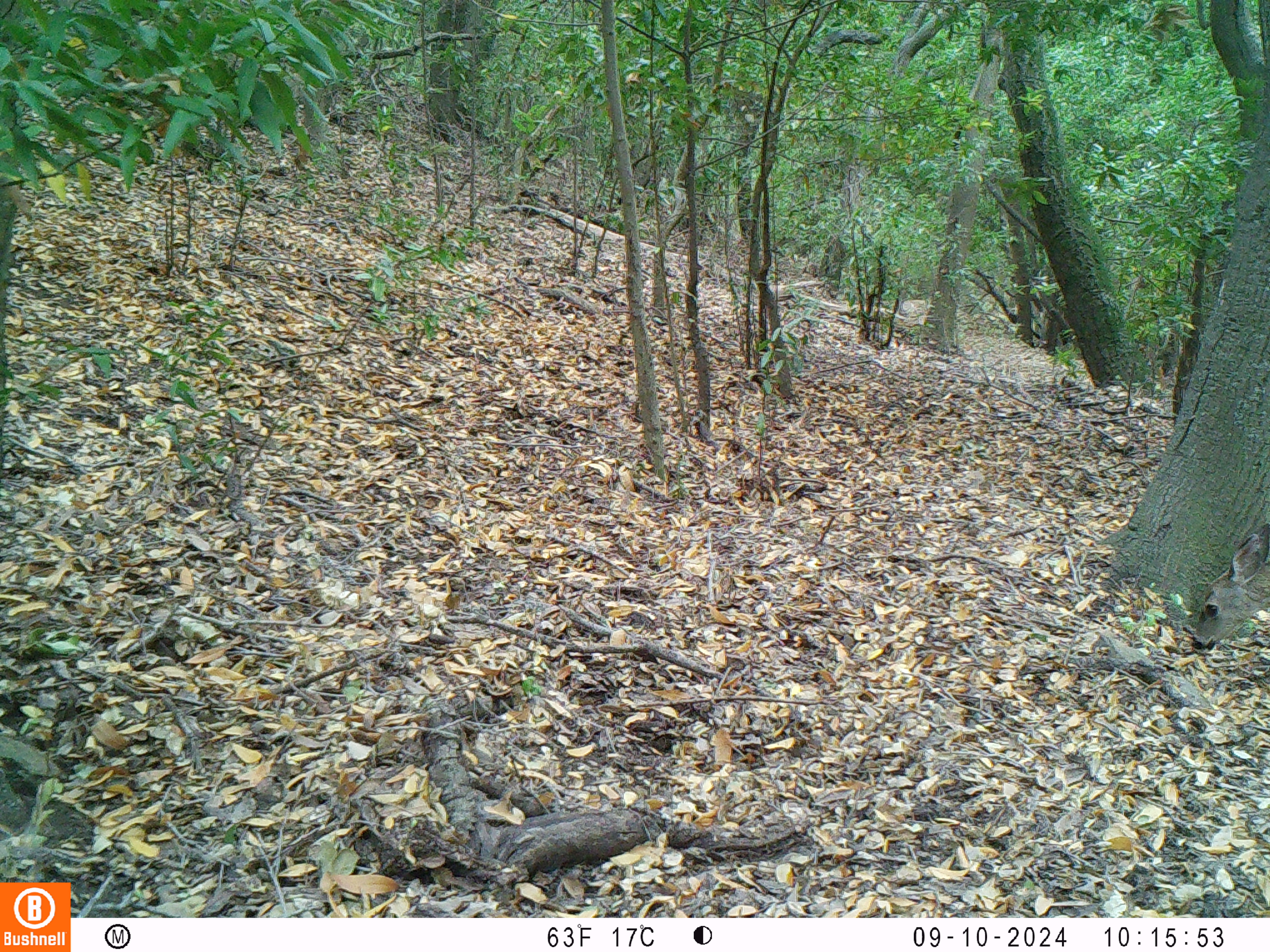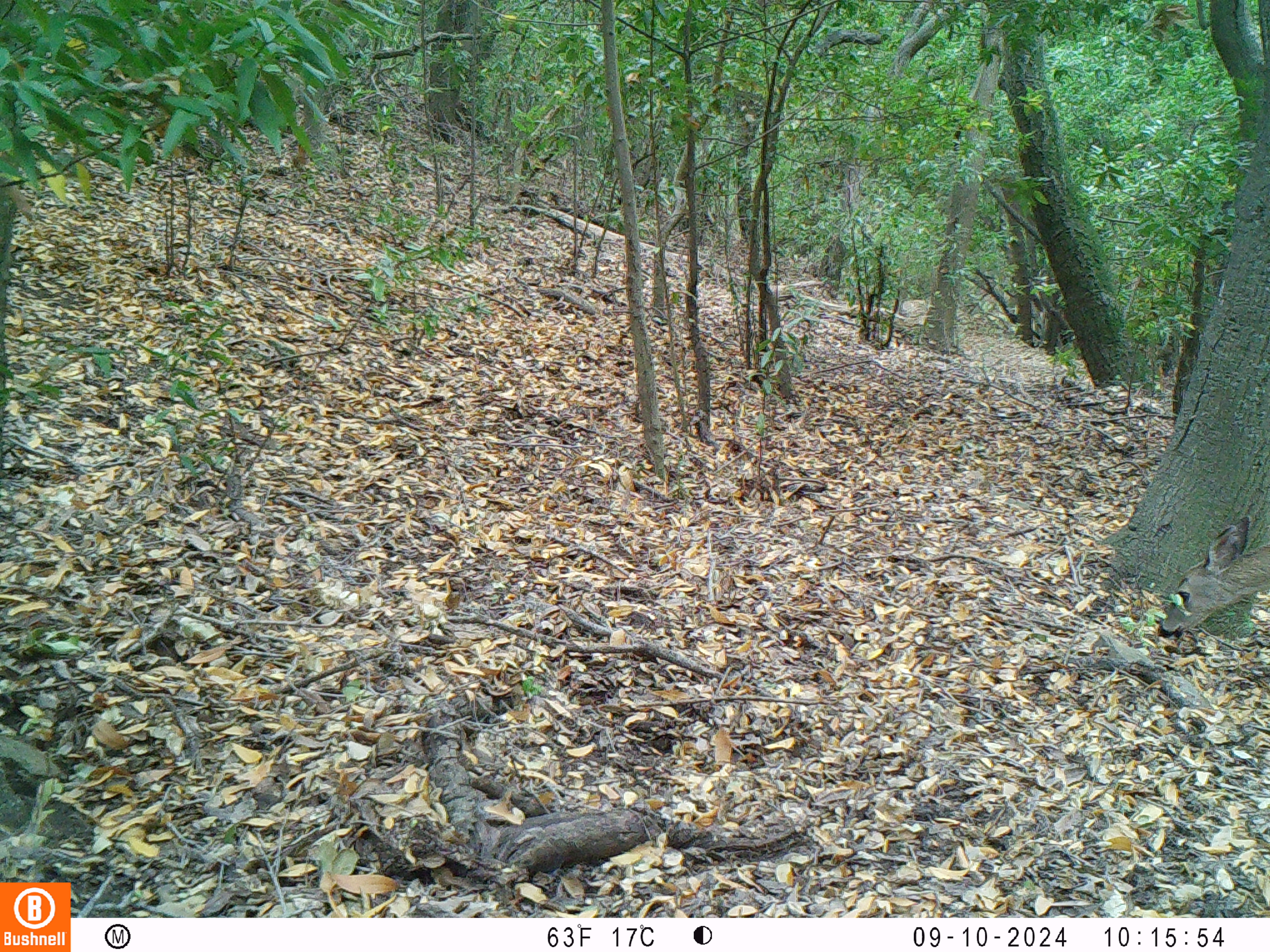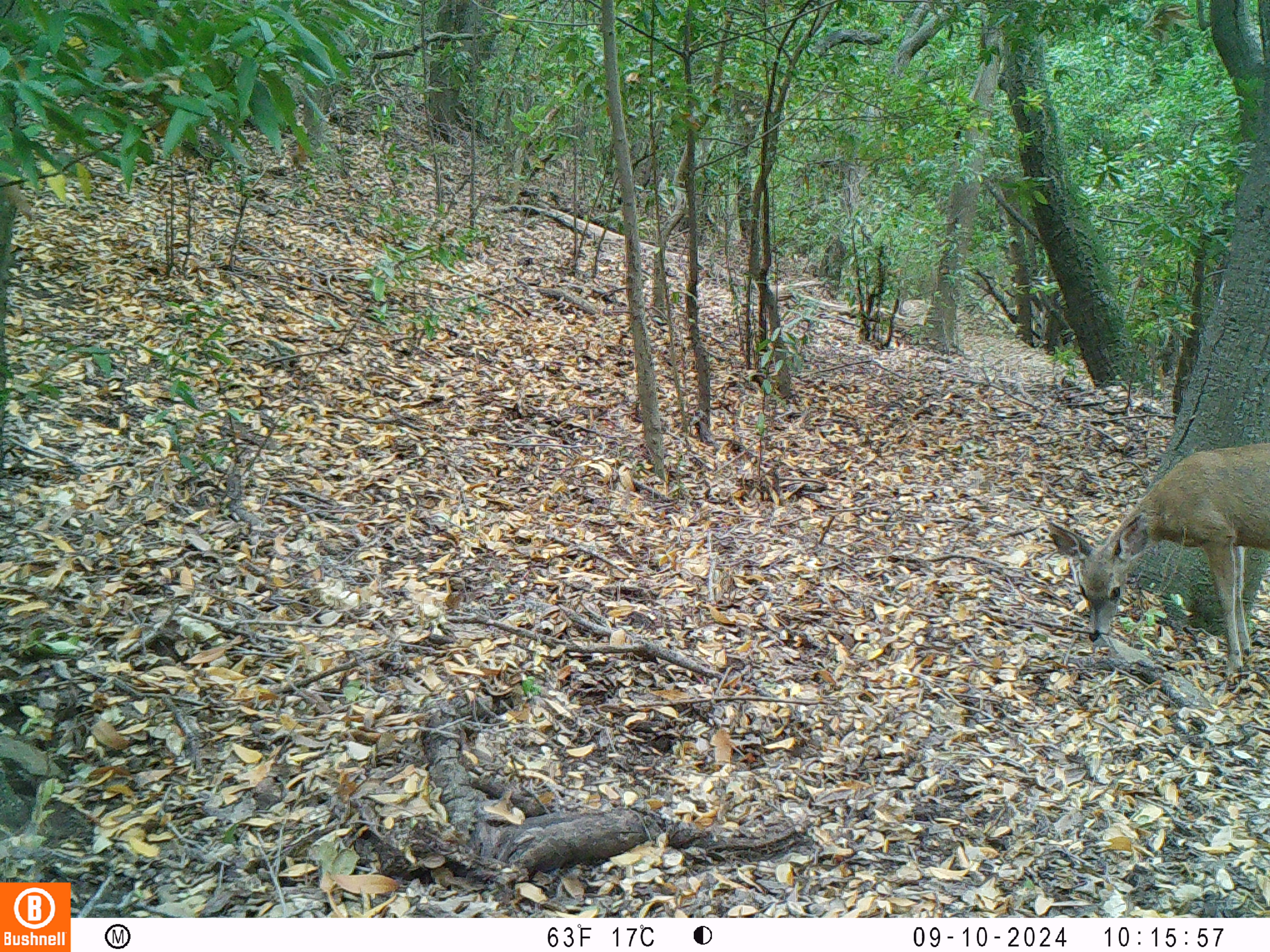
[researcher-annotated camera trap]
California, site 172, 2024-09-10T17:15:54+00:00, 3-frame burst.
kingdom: Animalia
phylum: Chordata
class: Mammalia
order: Artiodactyla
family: Cervidae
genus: Odocoileus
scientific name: Odocoileus hemionus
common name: mule deer